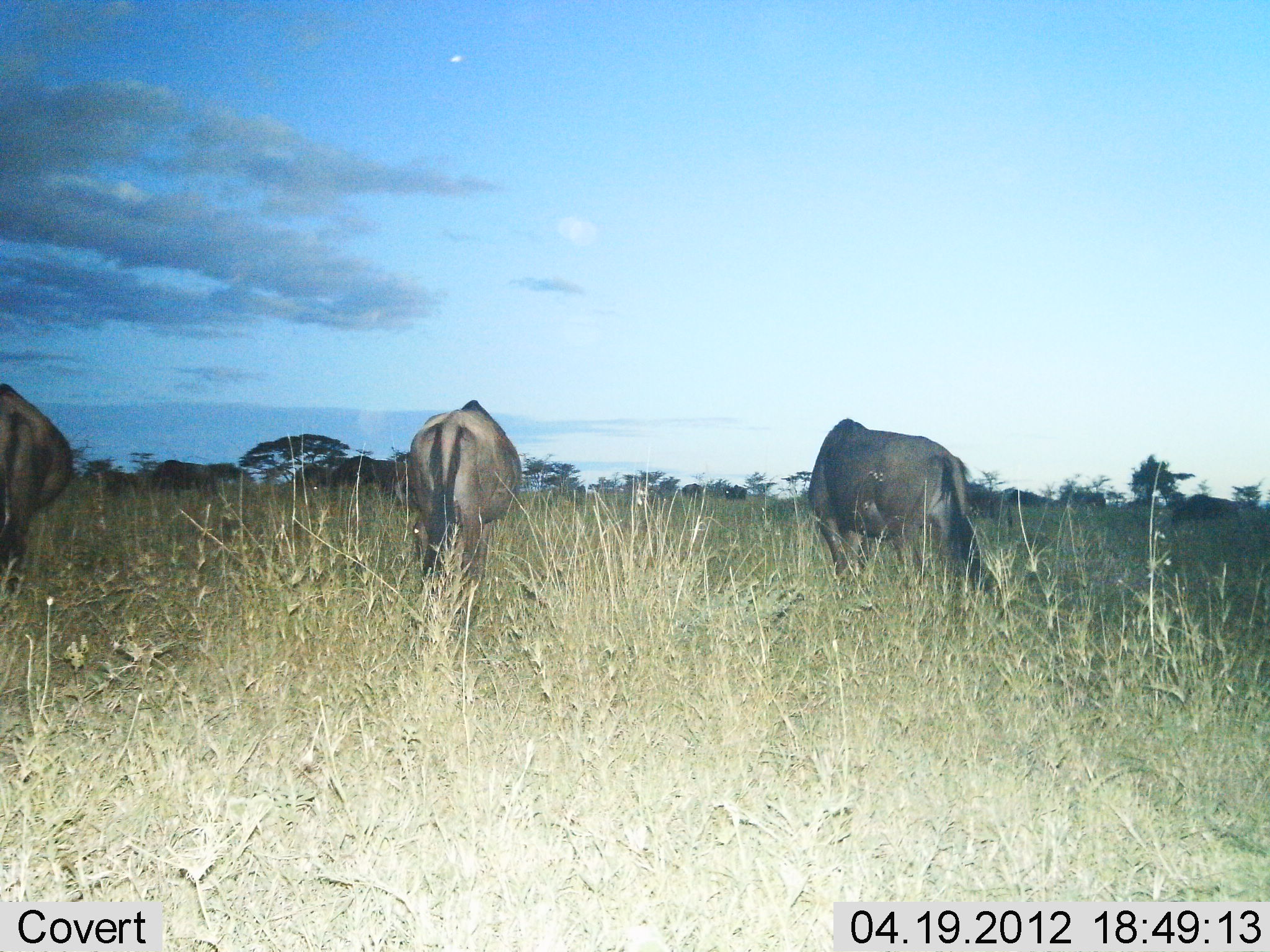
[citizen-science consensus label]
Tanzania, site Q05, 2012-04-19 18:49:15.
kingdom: Animalia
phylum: Chordata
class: Mammalia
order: Artiodactyla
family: Bovidae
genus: Connochaetes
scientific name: Connochaetes taurinus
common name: blue wildebeest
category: wildebeest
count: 3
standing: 52%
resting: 0%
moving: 12%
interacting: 0%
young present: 0%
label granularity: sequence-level